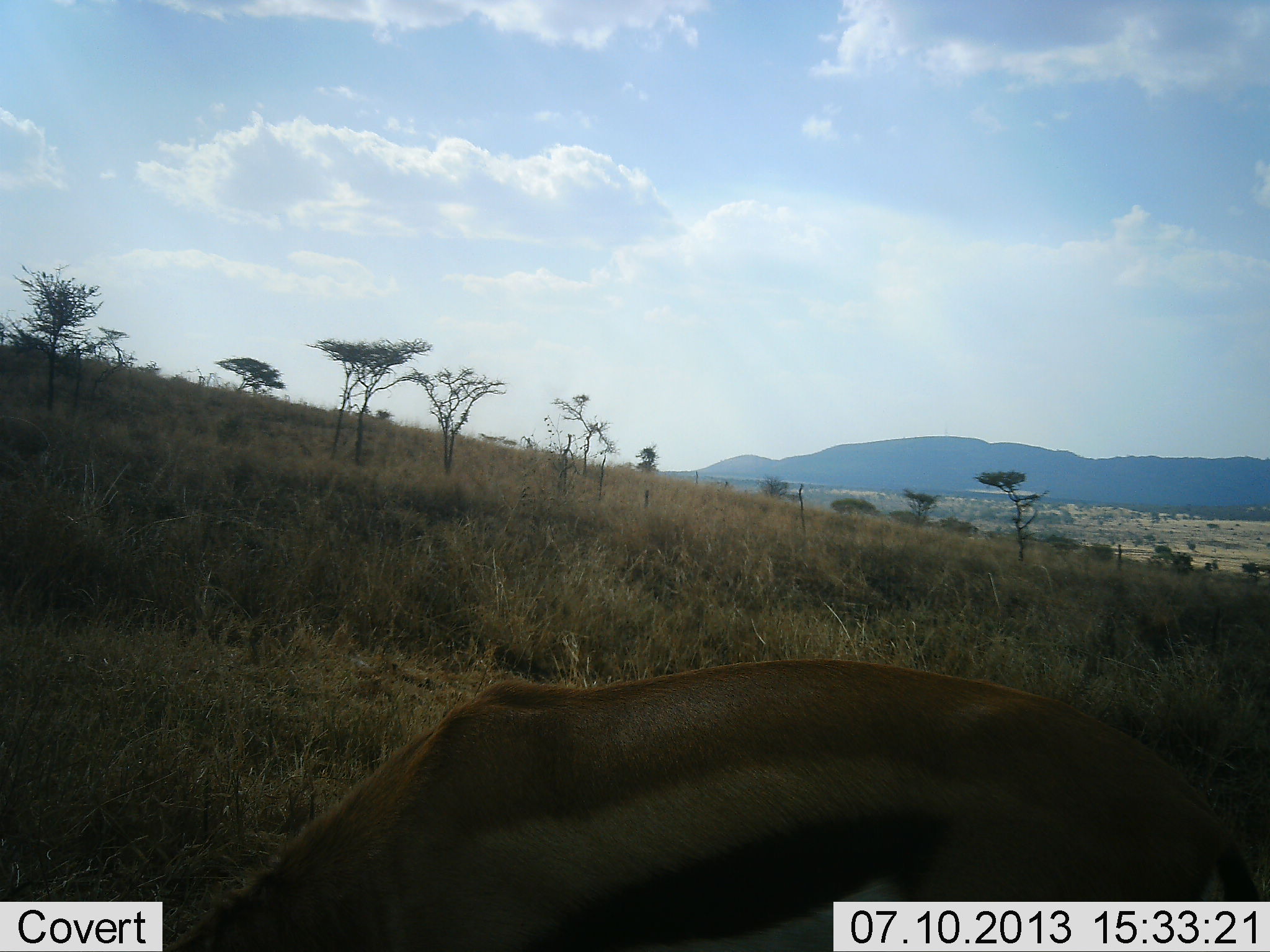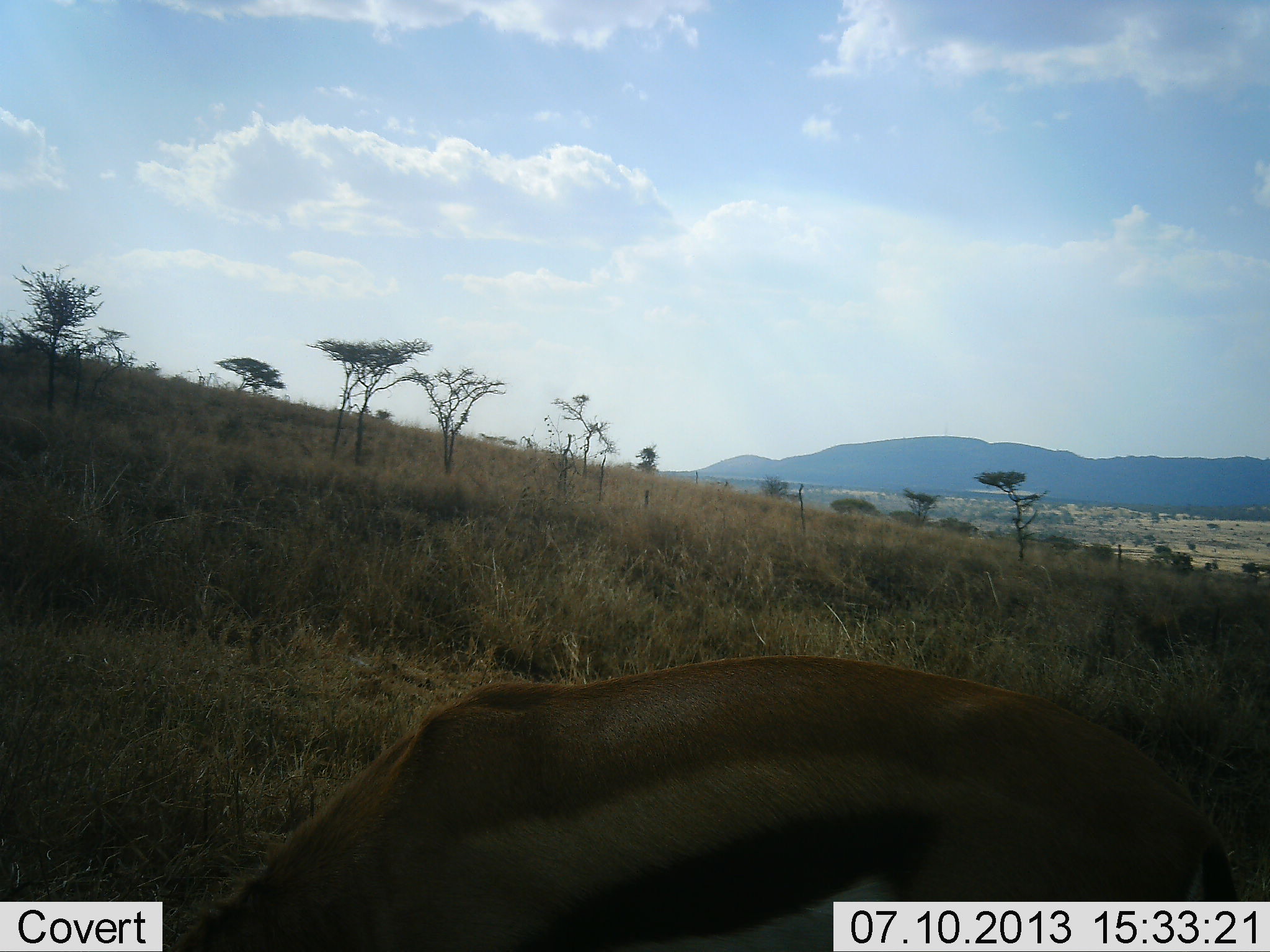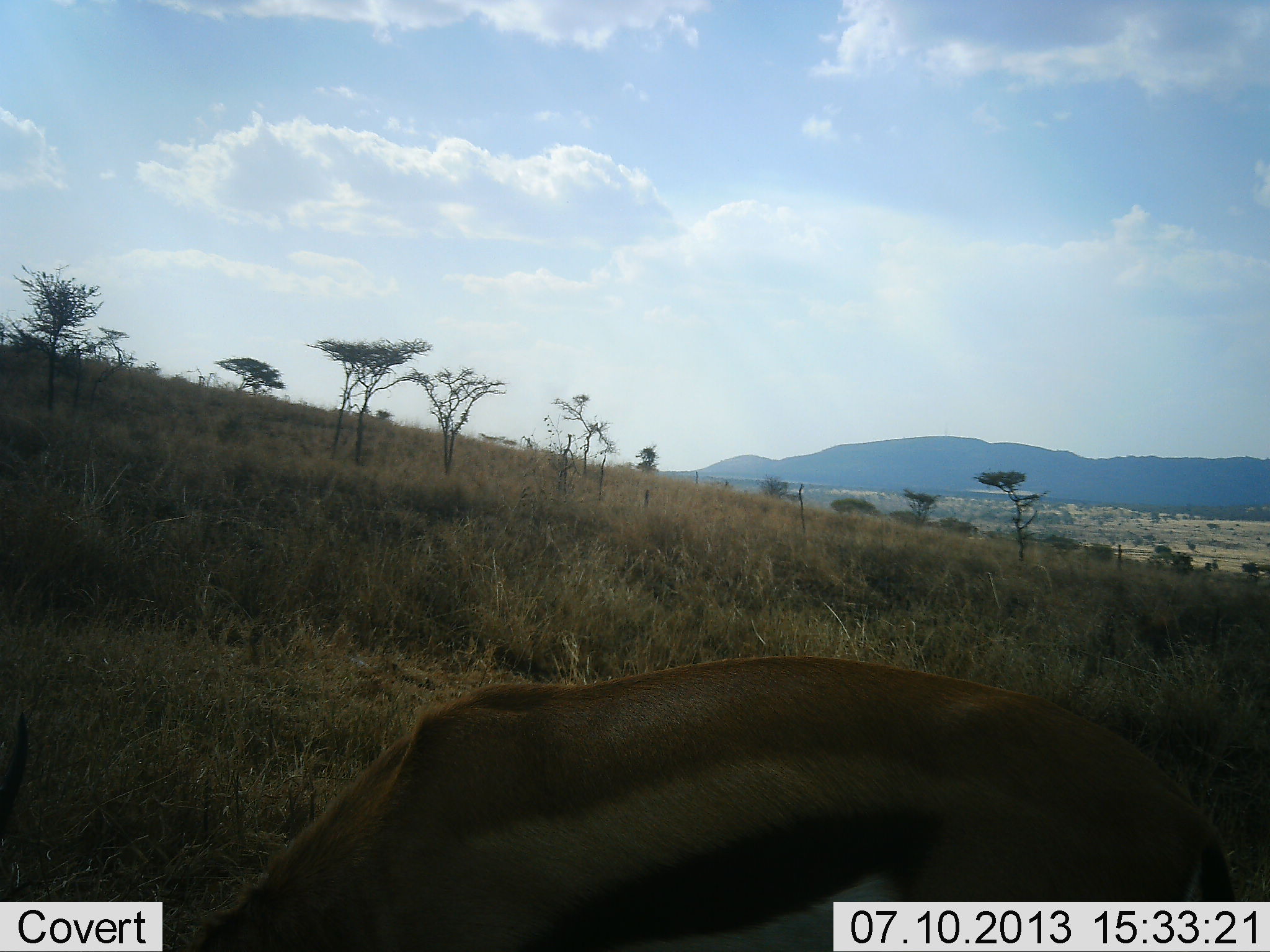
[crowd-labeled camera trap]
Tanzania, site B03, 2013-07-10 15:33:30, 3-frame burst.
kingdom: Animalia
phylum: Chordata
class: Mammalia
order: Artiodactyla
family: Bovidae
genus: Eudorcas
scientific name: Eudorcas thomsonii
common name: thomson's gazelle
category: gazellethomsons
Gazellethomsons (thomson's gazelle) (Eudorcas thomsonii), count 1. Behavior (volunteer vote fractions): standing 10%, resting 0%, moving 0%, interacting 0%. Young present (vote fraction): 0%. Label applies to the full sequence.